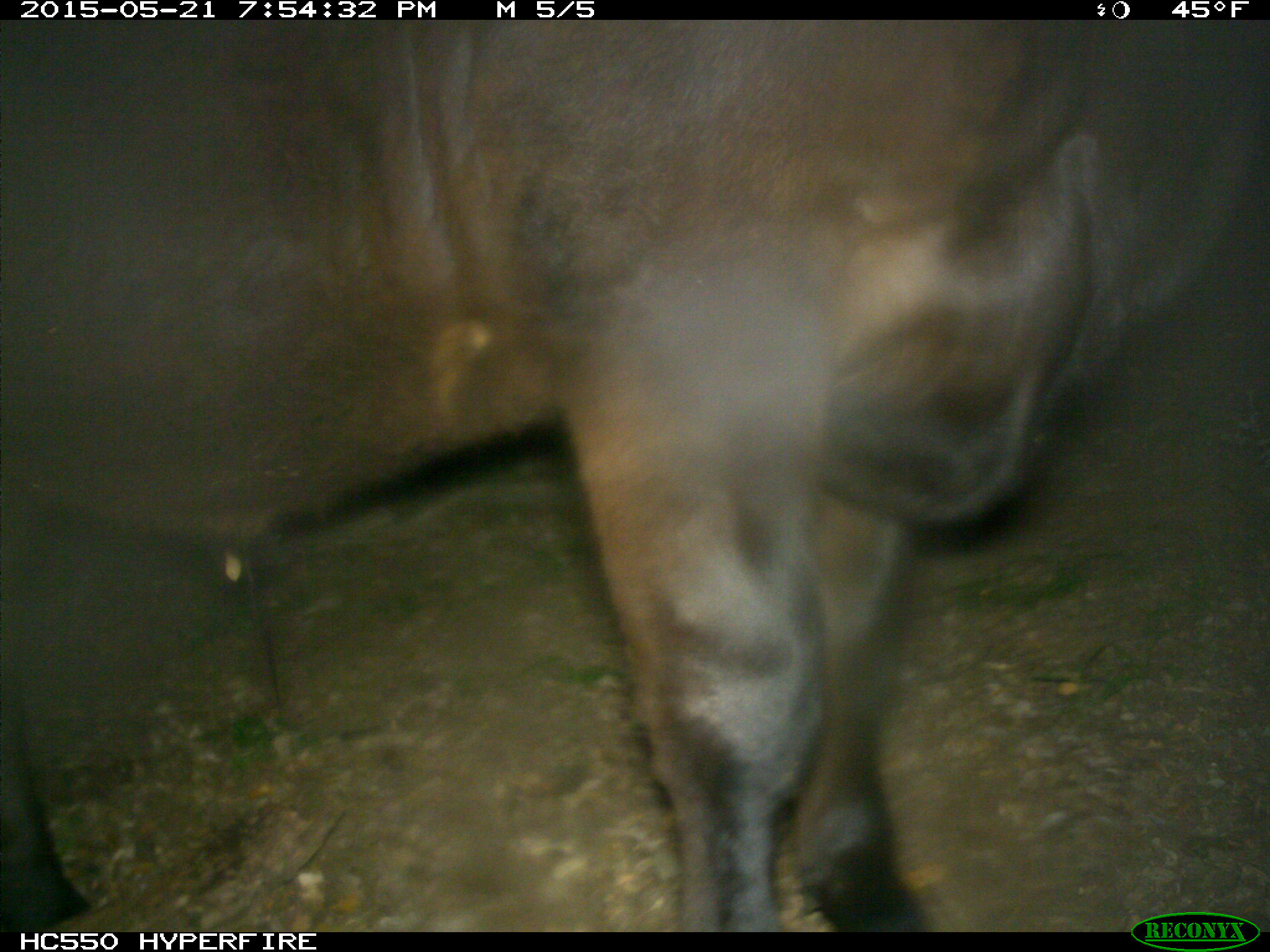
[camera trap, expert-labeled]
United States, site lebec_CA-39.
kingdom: Animalia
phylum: Chordata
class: Mammalia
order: Artiodactyla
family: Bovidae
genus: Bos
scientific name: Bos taurus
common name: domestic cow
Bos taurus (domestic cow).